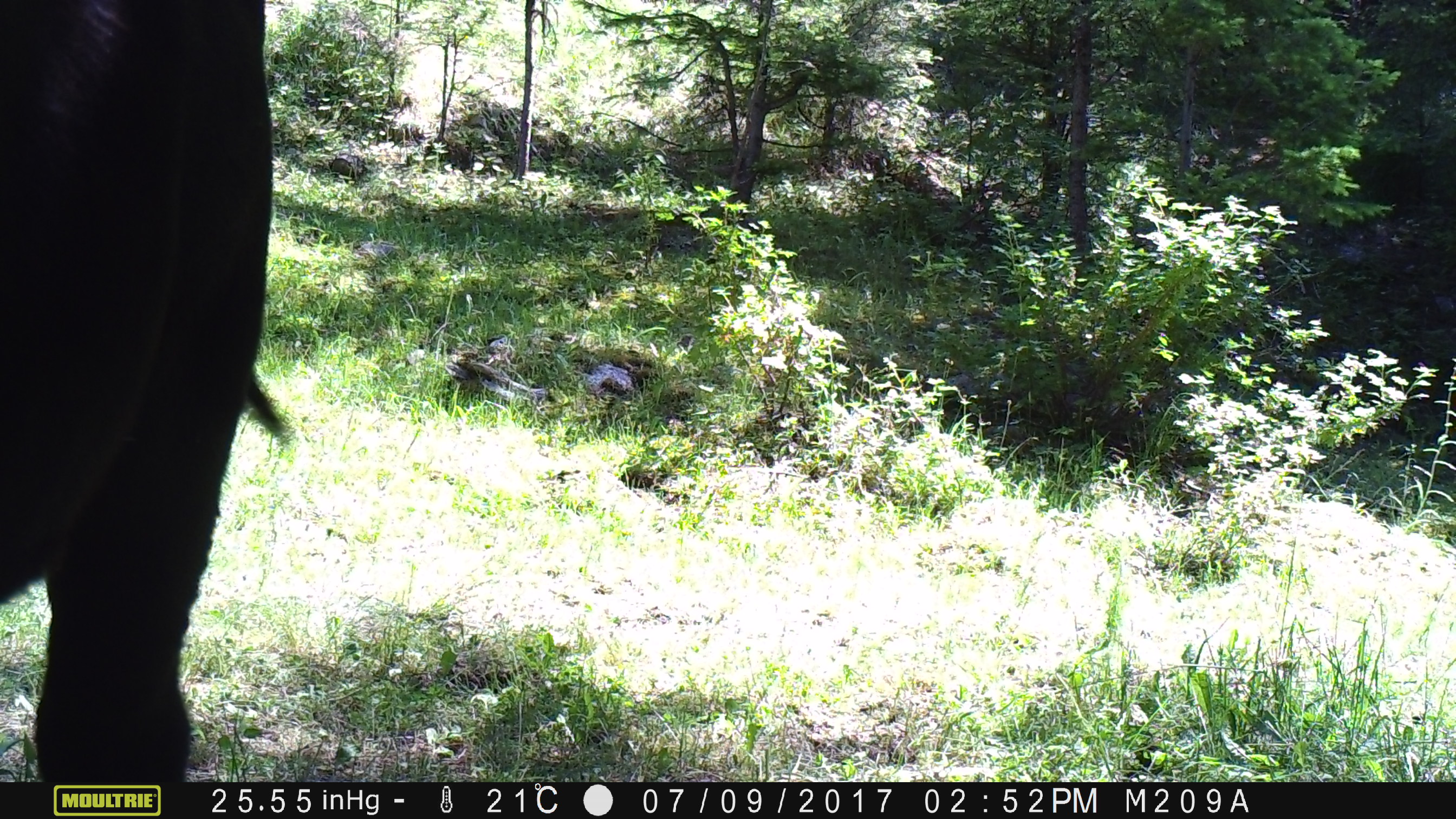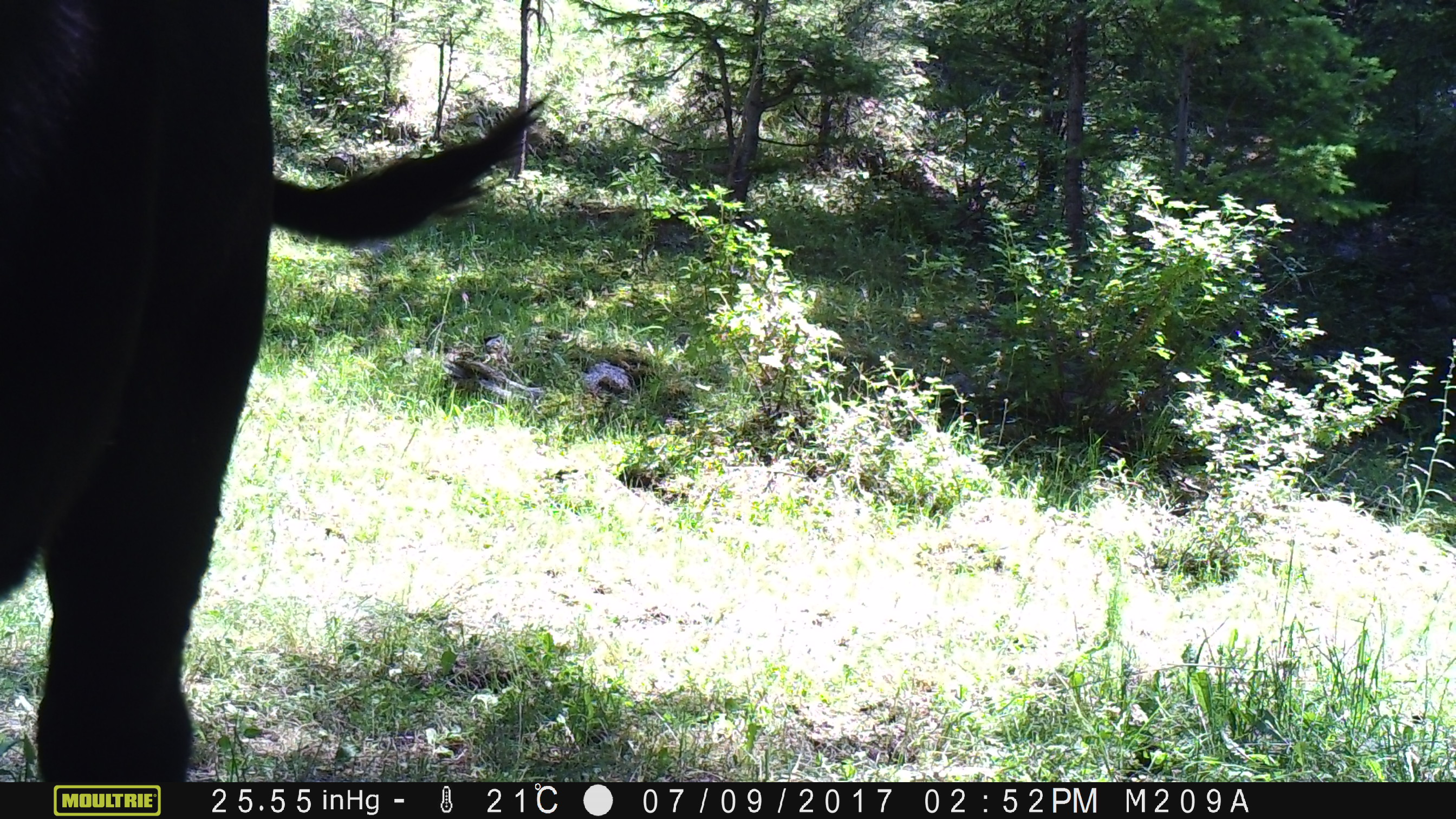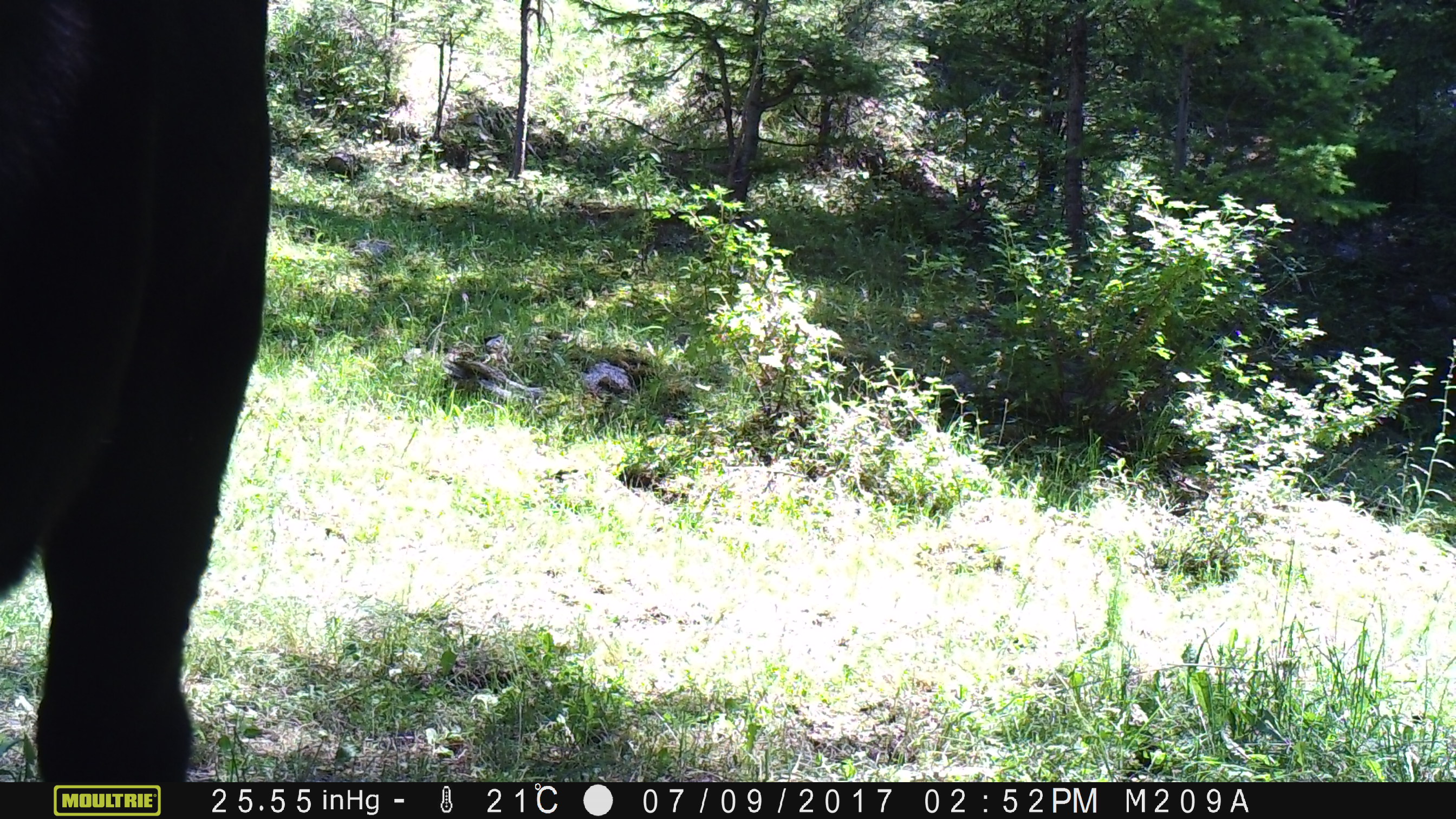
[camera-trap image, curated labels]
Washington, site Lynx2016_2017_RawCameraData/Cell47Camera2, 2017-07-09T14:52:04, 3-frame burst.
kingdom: Animalia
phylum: Chordata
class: Mammalia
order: Artiodactyla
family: Bovidae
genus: Bos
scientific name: Bos taurus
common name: domestic cattle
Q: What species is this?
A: Domestic cattle (Bos taurus).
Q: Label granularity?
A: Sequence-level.